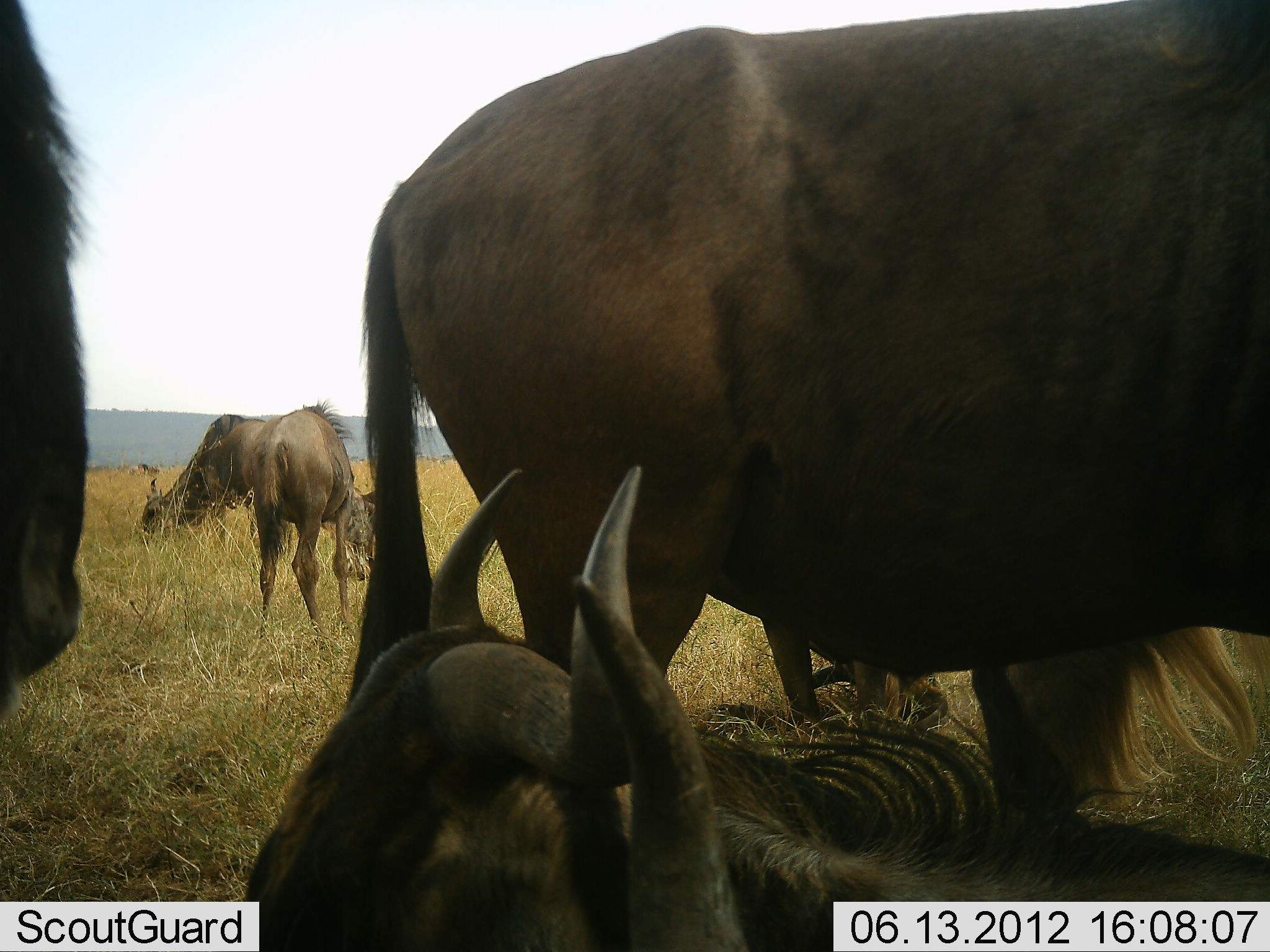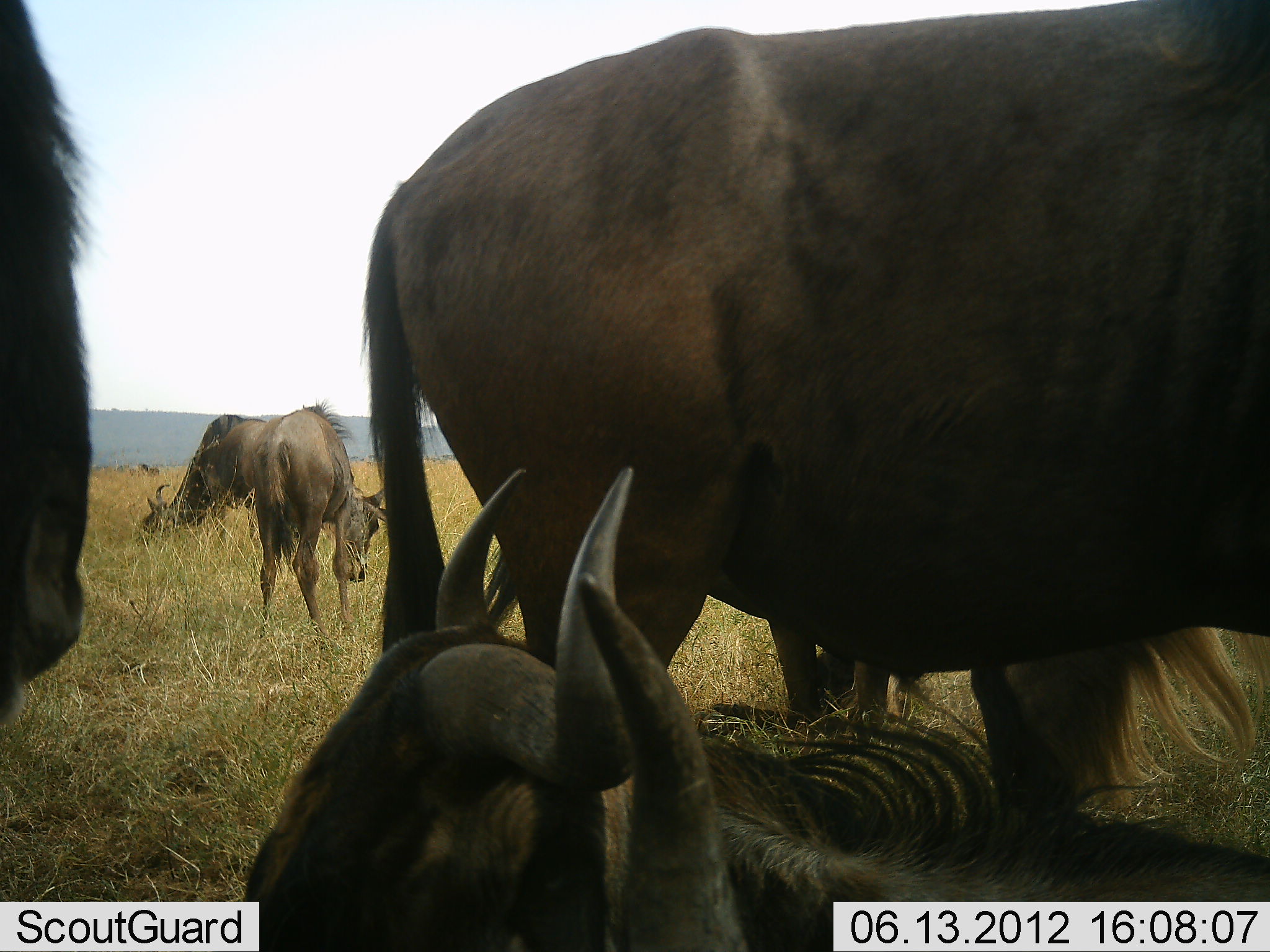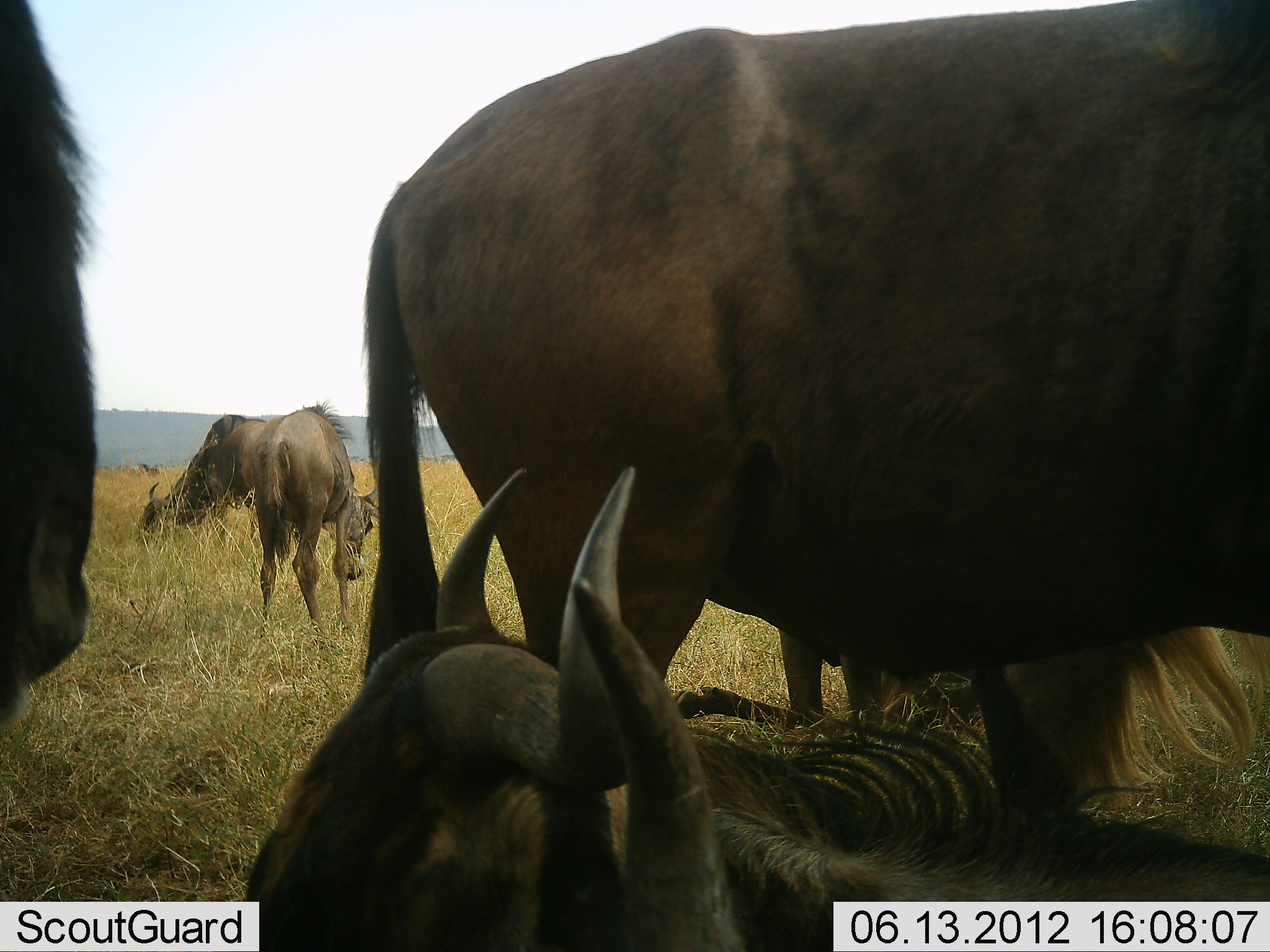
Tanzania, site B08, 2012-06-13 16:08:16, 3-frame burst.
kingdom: Animalia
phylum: Chordata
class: Mammalia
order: Artiodactyla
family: Bovidae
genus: Connochaetes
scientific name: Connochaetes taurinus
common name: blue wildebeest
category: wildebeest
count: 6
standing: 50%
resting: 70%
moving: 0%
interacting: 0%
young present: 0%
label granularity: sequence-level